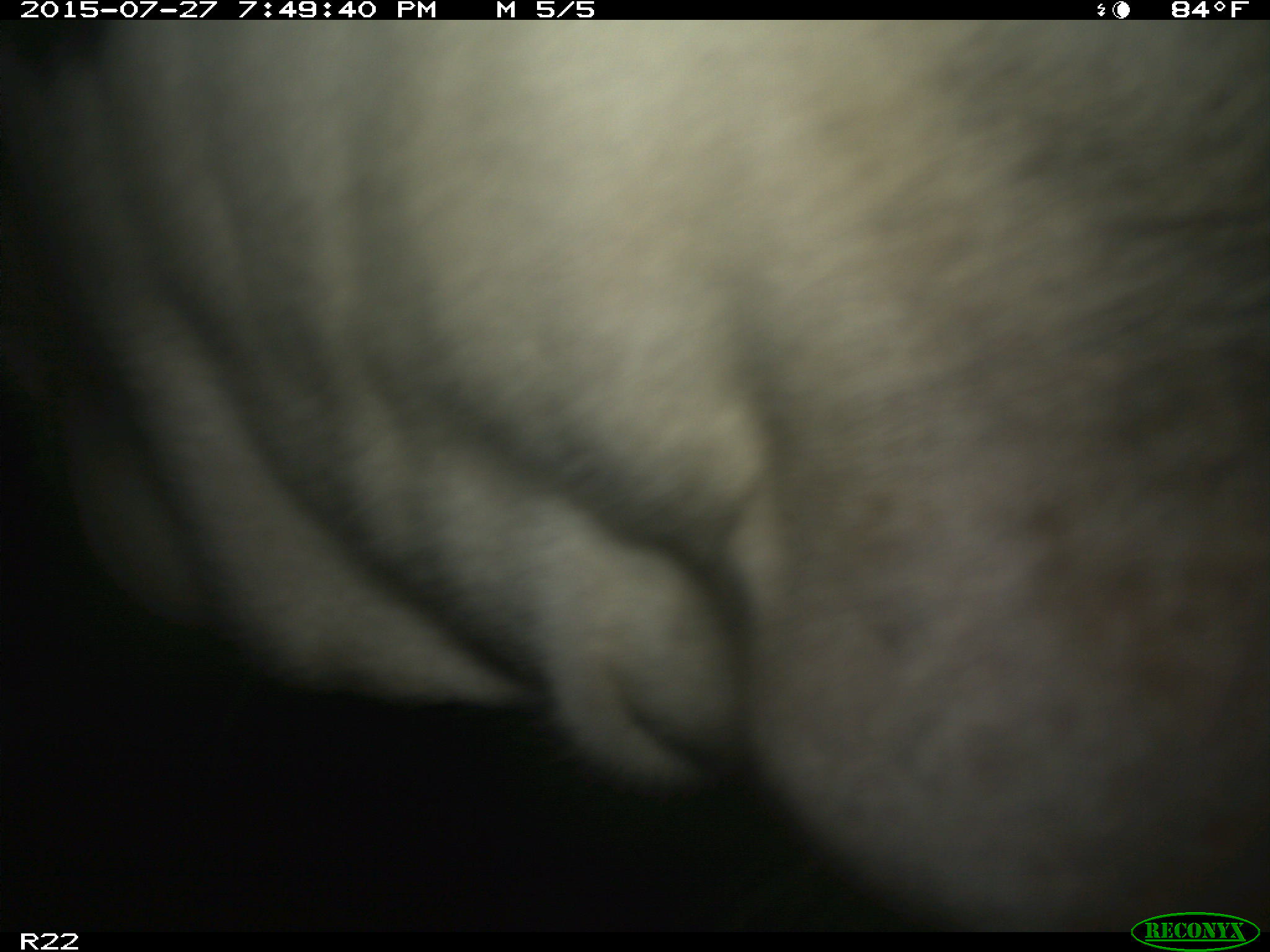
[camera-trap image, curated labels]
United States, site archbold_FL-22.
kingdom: Animalia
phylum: Chordata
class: Mammalia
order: Artiodactyla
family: Bovidae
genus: Bos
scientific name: Bos taurus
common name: domestic cow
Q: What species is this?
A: Bos taurus (domestic cow).